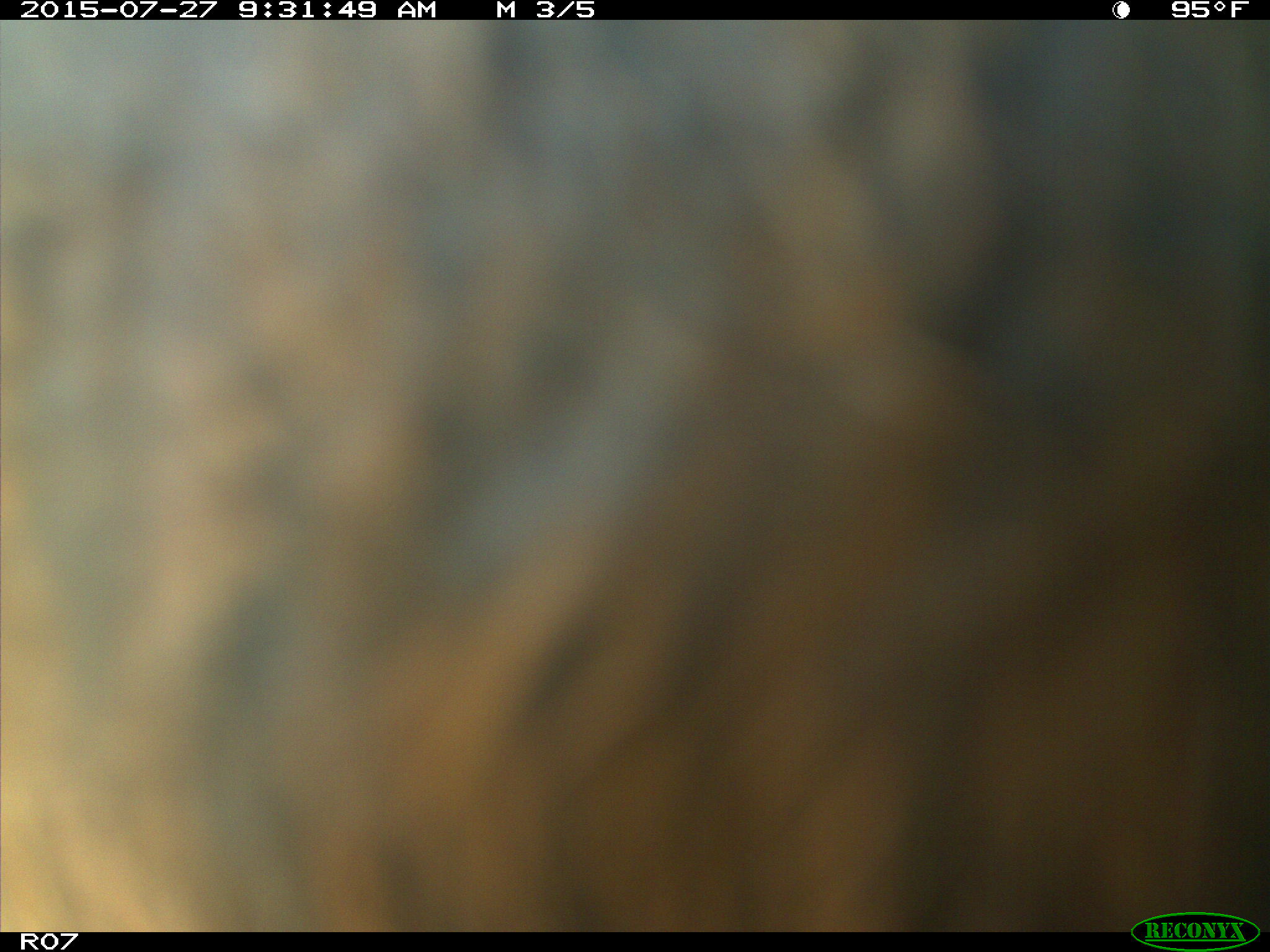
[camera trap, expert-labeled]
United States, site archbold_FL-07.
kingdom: Animalia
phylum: Chordata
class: Mammalia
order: Artiodactyla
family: Bovidae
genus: Bos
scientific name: Bos taurus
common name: domestic cow